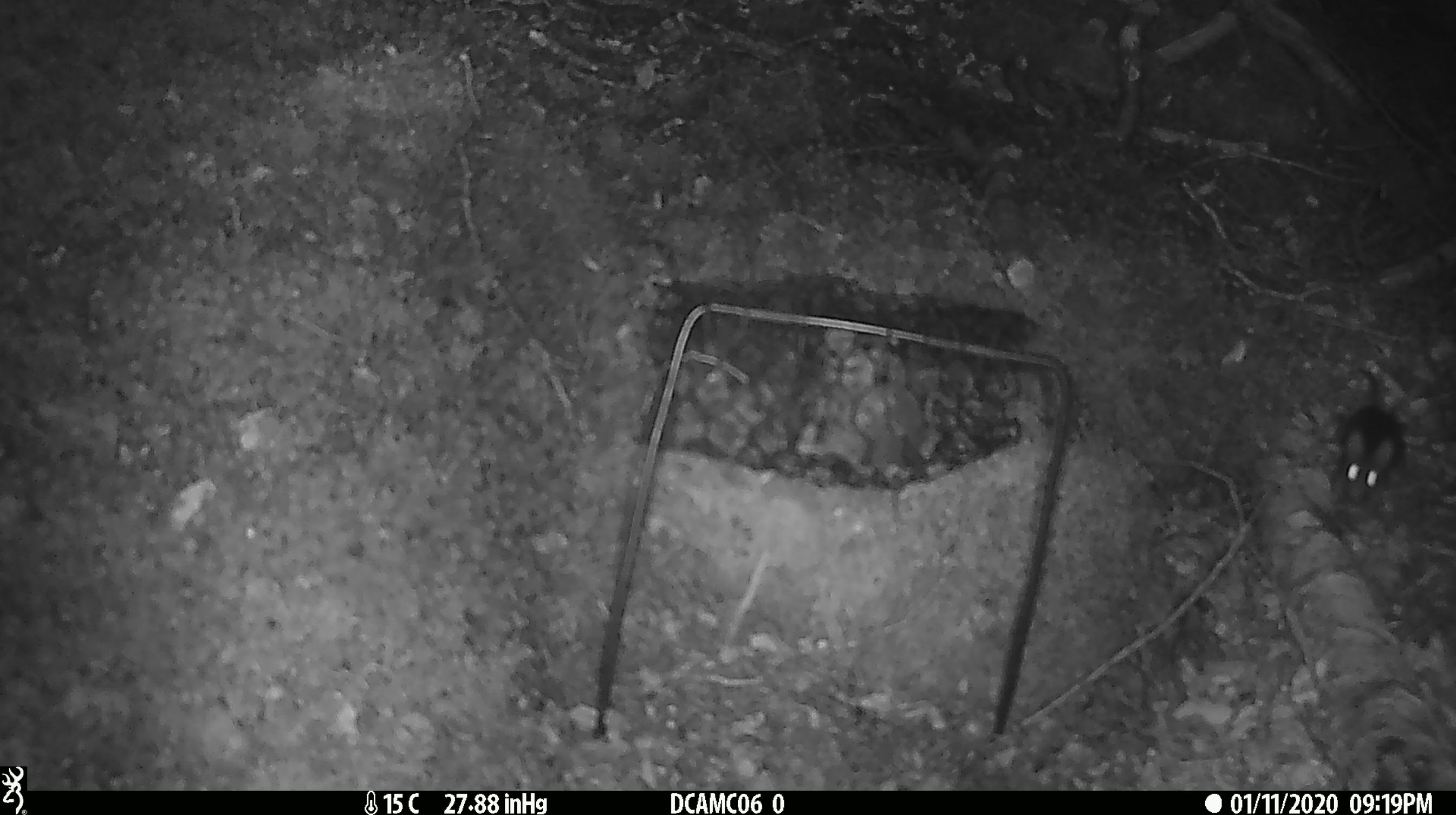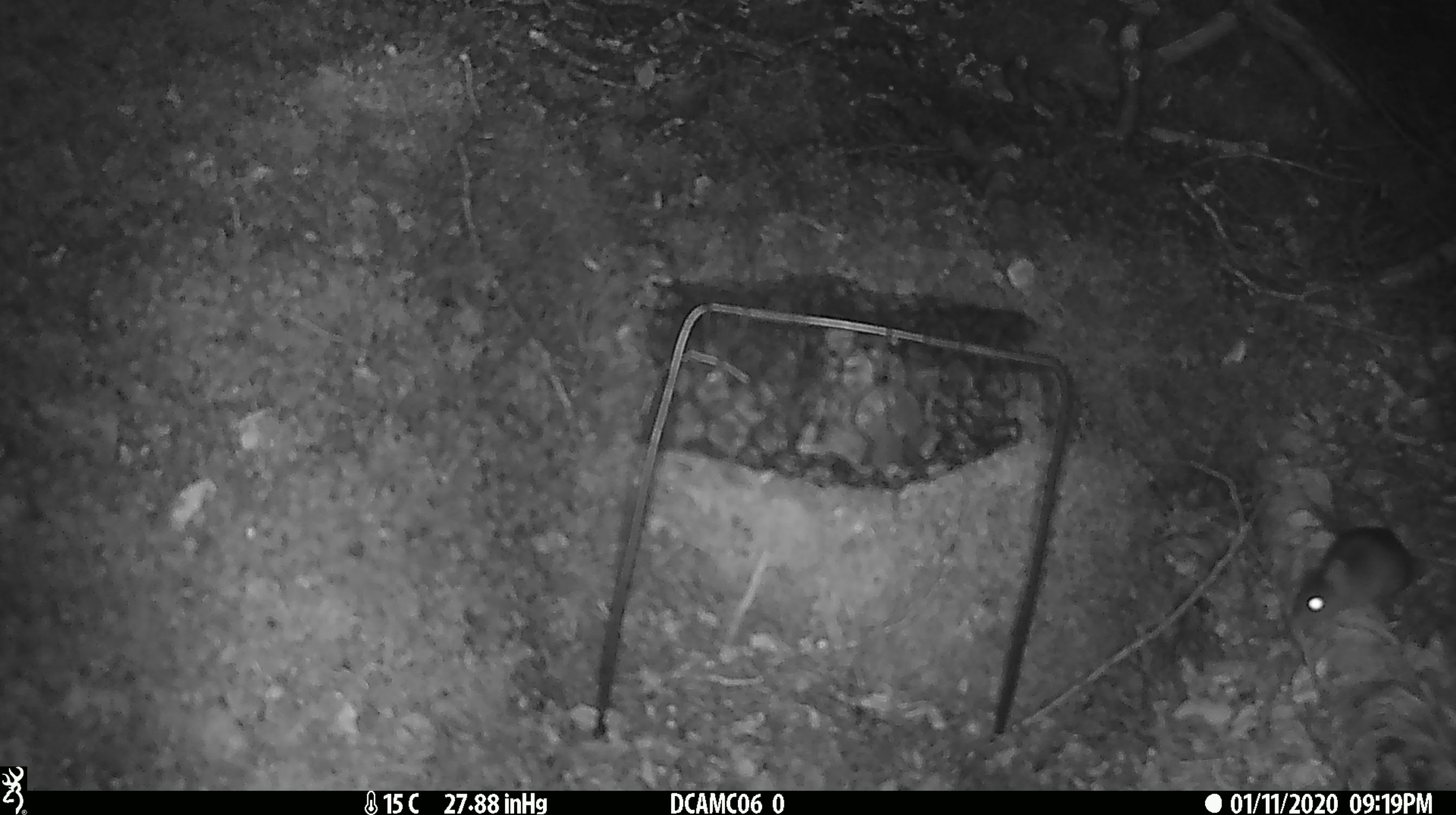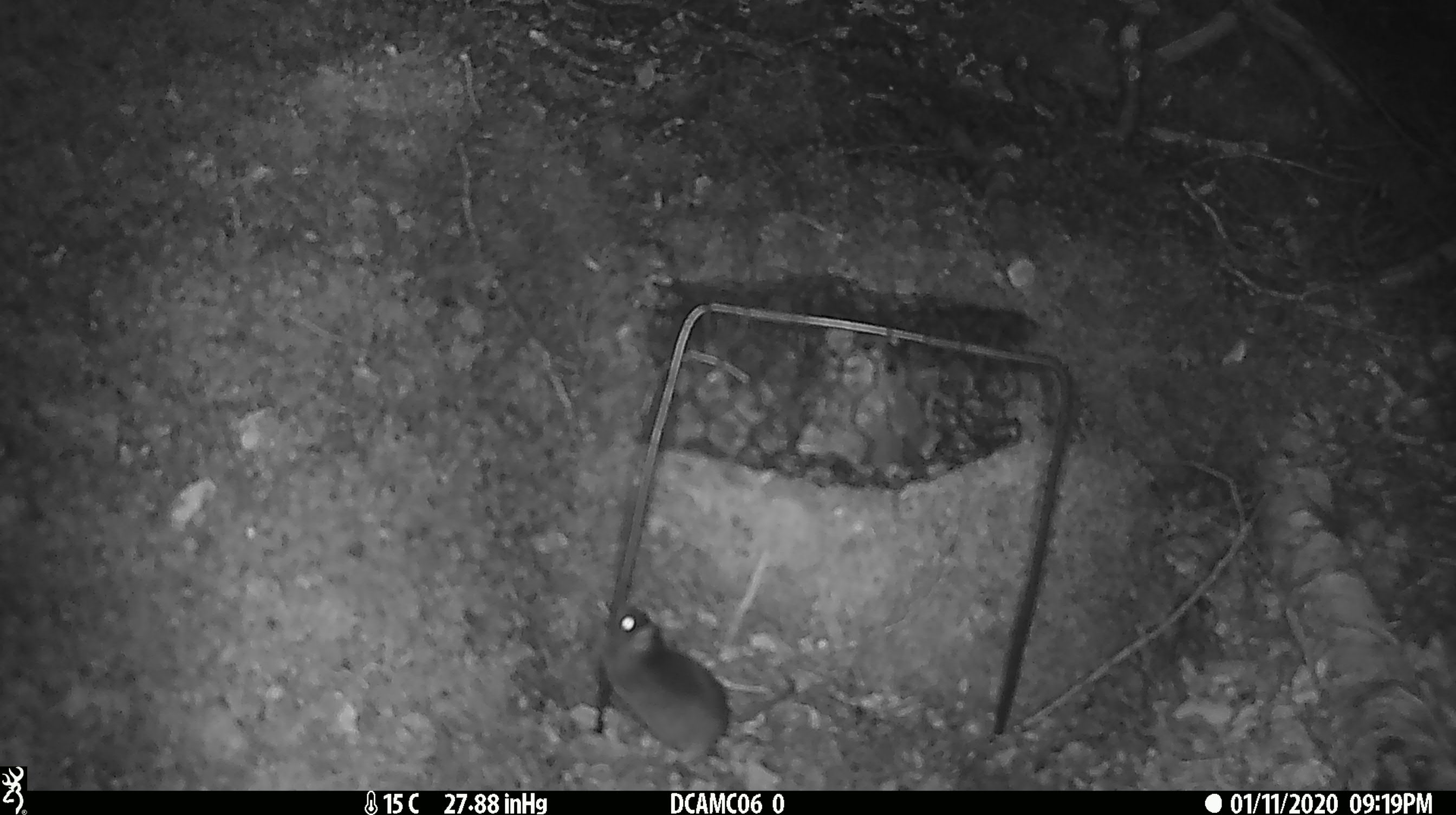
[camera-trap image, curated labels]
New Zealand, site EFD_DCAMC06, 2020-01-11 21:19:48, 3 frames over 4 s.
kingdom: Animalia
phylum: Chordata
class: Mammalia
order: Rodentia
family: Muridae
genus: Mus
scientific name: Mus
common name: mouse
Mouse (Mus).